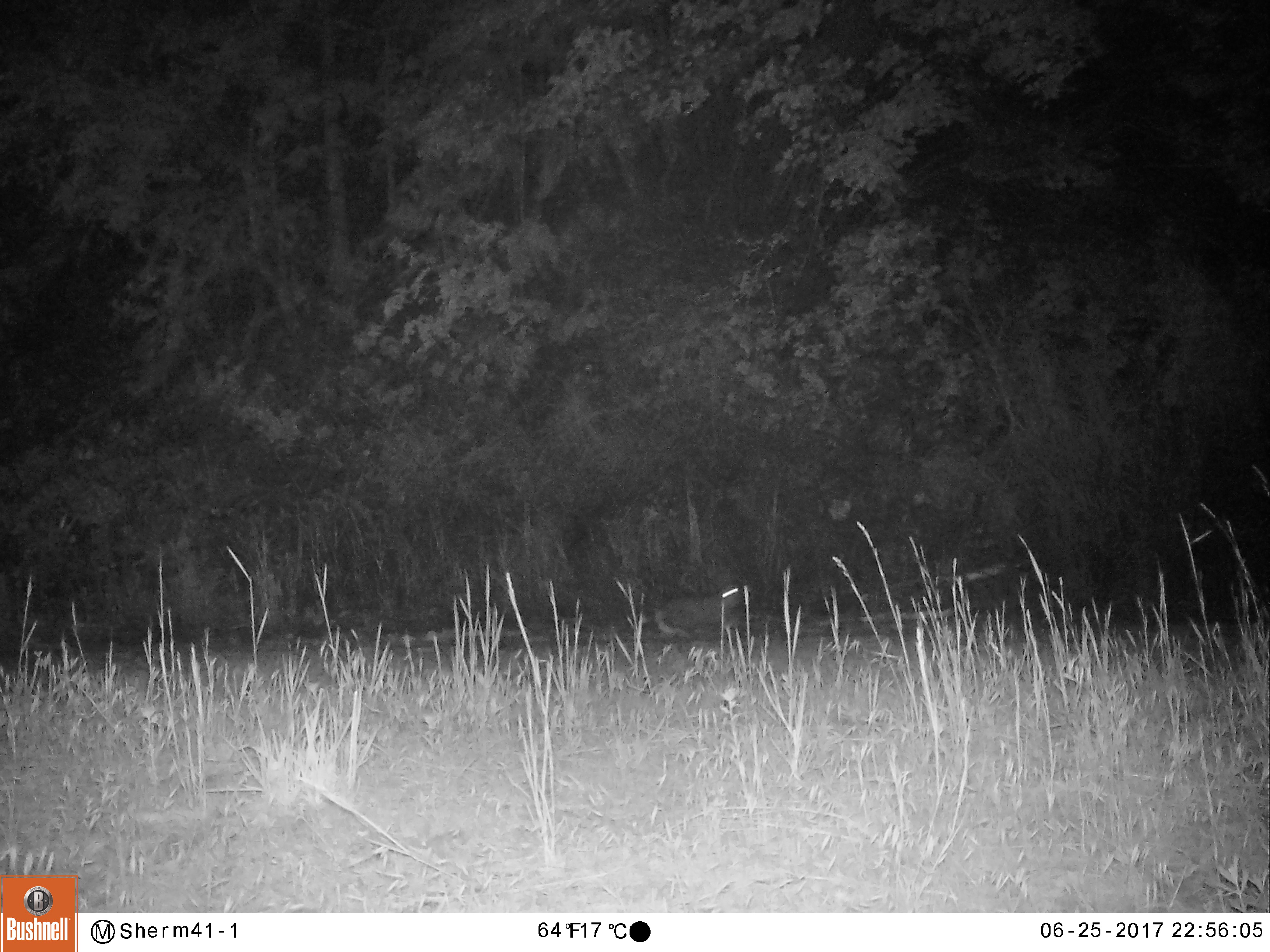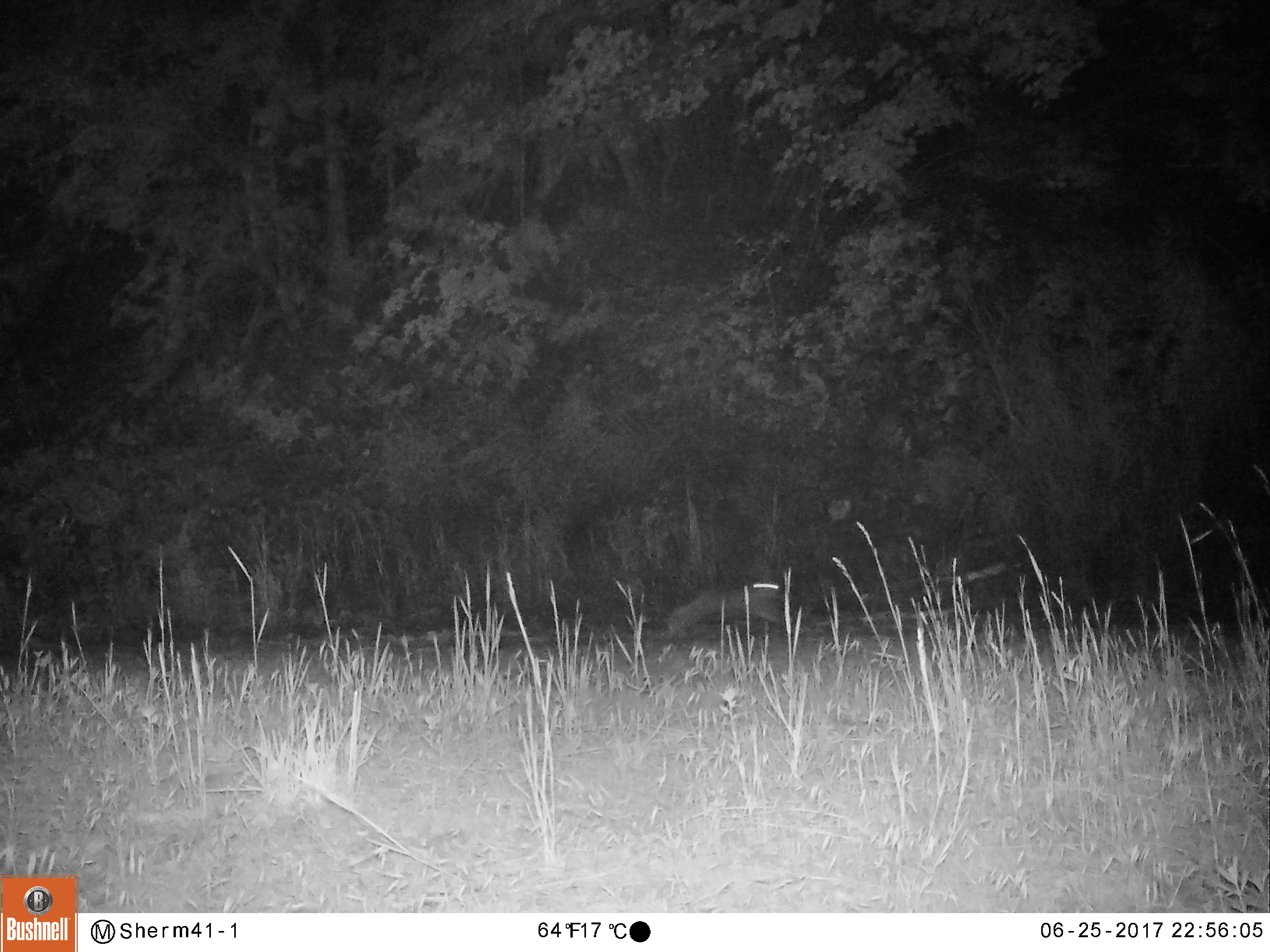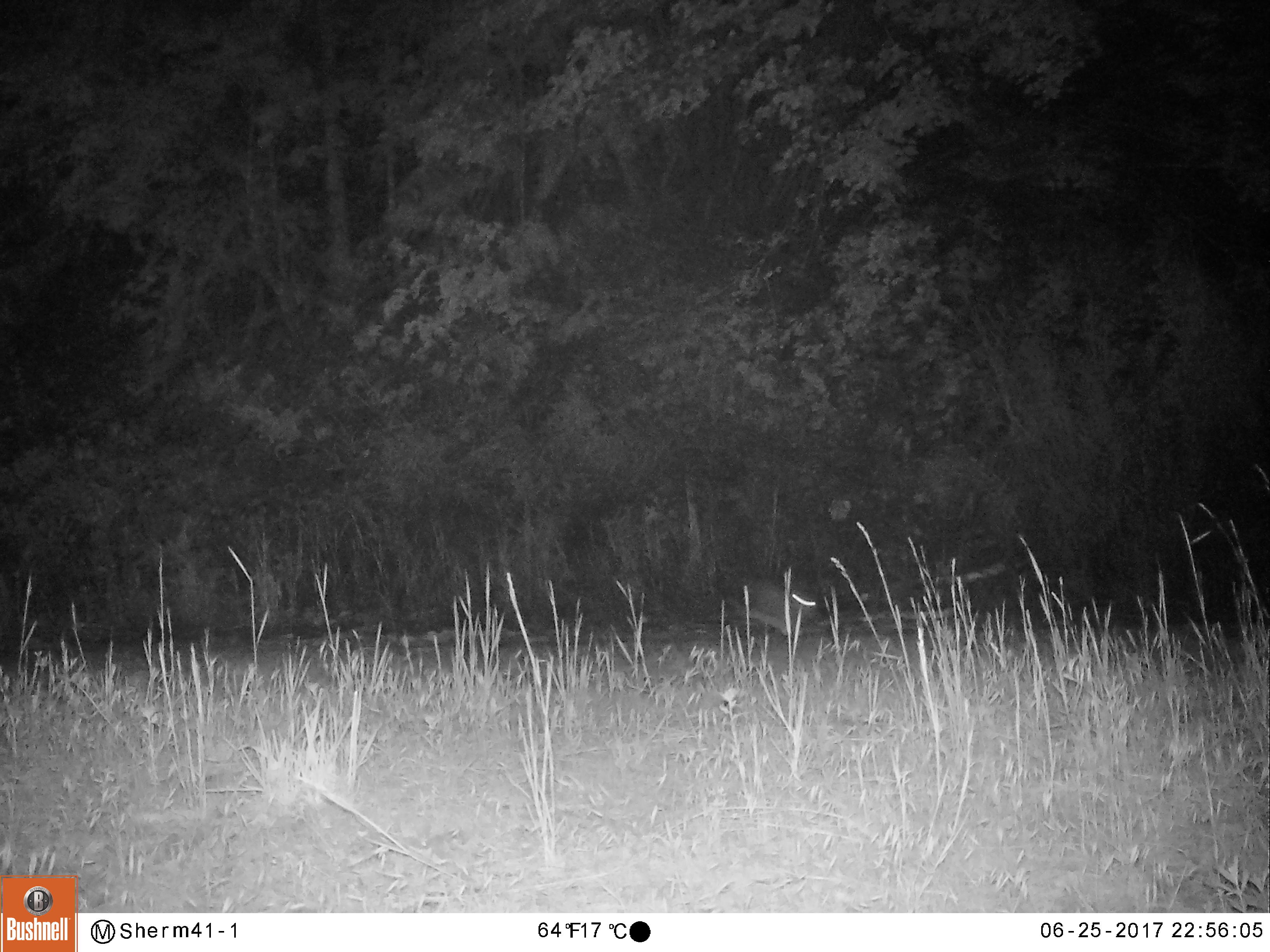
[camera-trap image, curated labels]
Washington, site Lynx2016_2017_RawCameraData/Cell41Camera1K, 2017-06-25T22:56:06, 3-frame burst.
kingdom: Animalia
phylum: Chordata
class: Mammalia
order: Lagomorpha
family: Leporidae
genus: Lepus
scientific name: Lepus americanus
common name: snowshoe hare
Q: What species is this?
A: Lepus americanus (snowshoe hare).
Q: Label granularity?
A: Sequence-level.